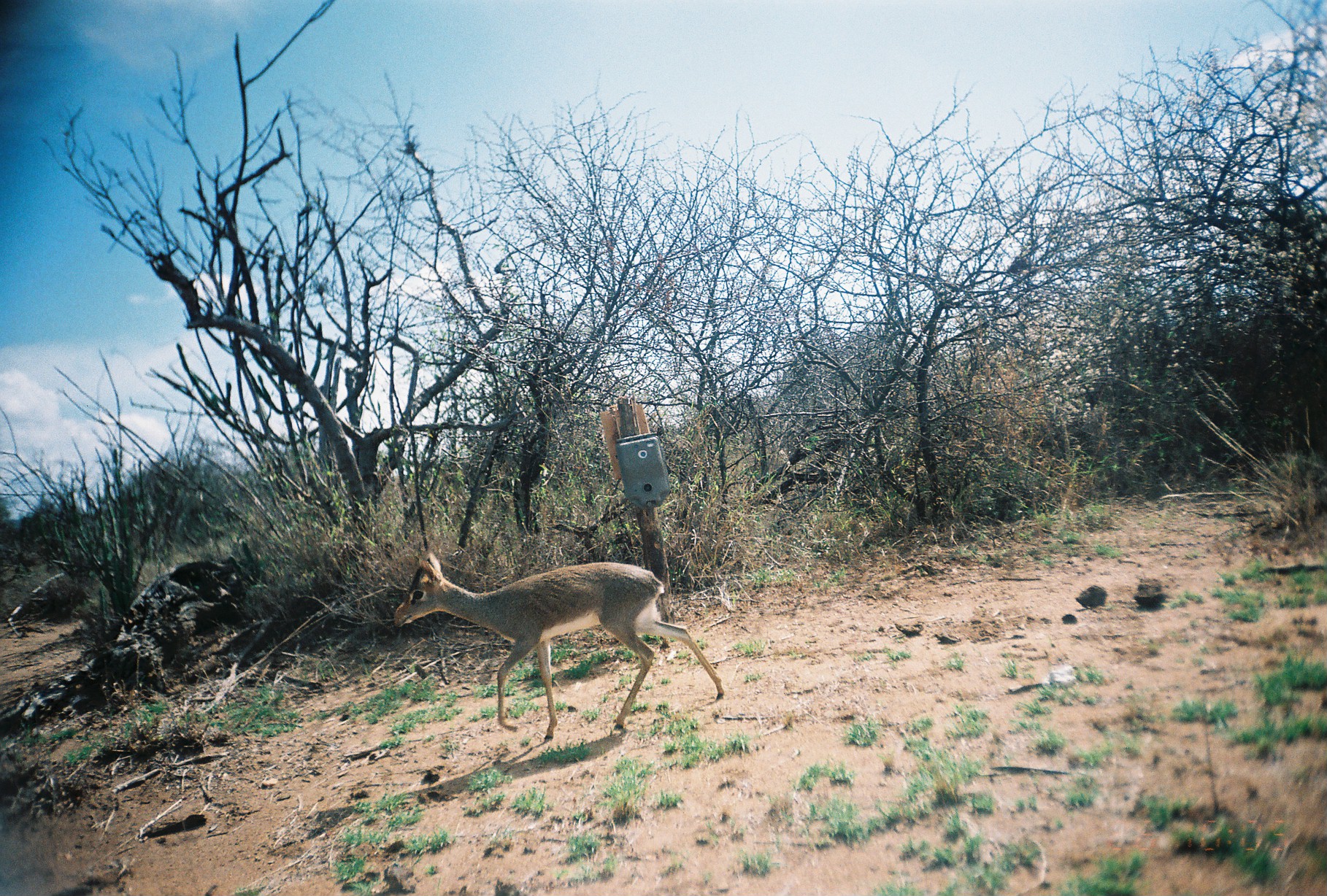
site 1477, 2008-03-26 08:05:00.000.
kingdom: Animalia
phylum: Chordata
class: Mammalia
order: Artiodactyla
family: Bovidae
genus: Madoqua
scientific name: Madoqua guentheri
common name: günther's dik-dik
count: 1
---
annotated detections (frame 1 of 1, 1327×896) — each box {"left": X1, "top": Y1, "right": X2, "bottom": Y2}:
madoqua guentheri: {"left": 390, "top": 551, "right": 724, "bottom": 742}